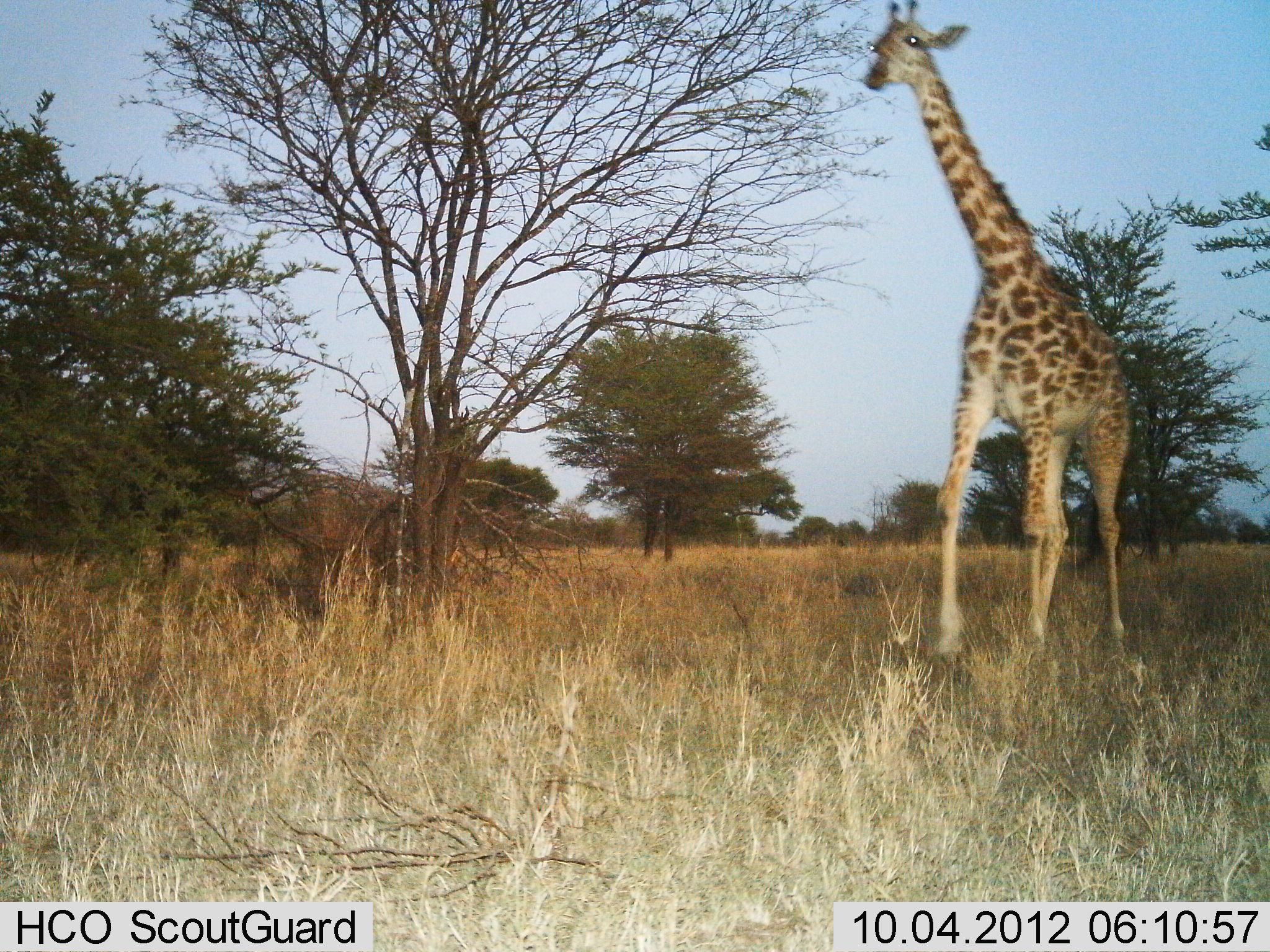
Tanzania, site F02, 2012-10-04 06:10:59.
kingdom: Animalia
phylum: Chordata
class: Mammalia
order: Artiodactyla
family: Giraffidae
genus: Giraffa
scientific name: Giraffa camelopardalis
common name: giraffe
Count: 1.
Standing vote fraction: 40%.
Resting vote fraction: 0%.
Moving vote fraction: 60%.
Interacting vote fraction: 0%.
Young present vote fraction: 0%.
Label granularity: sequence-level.